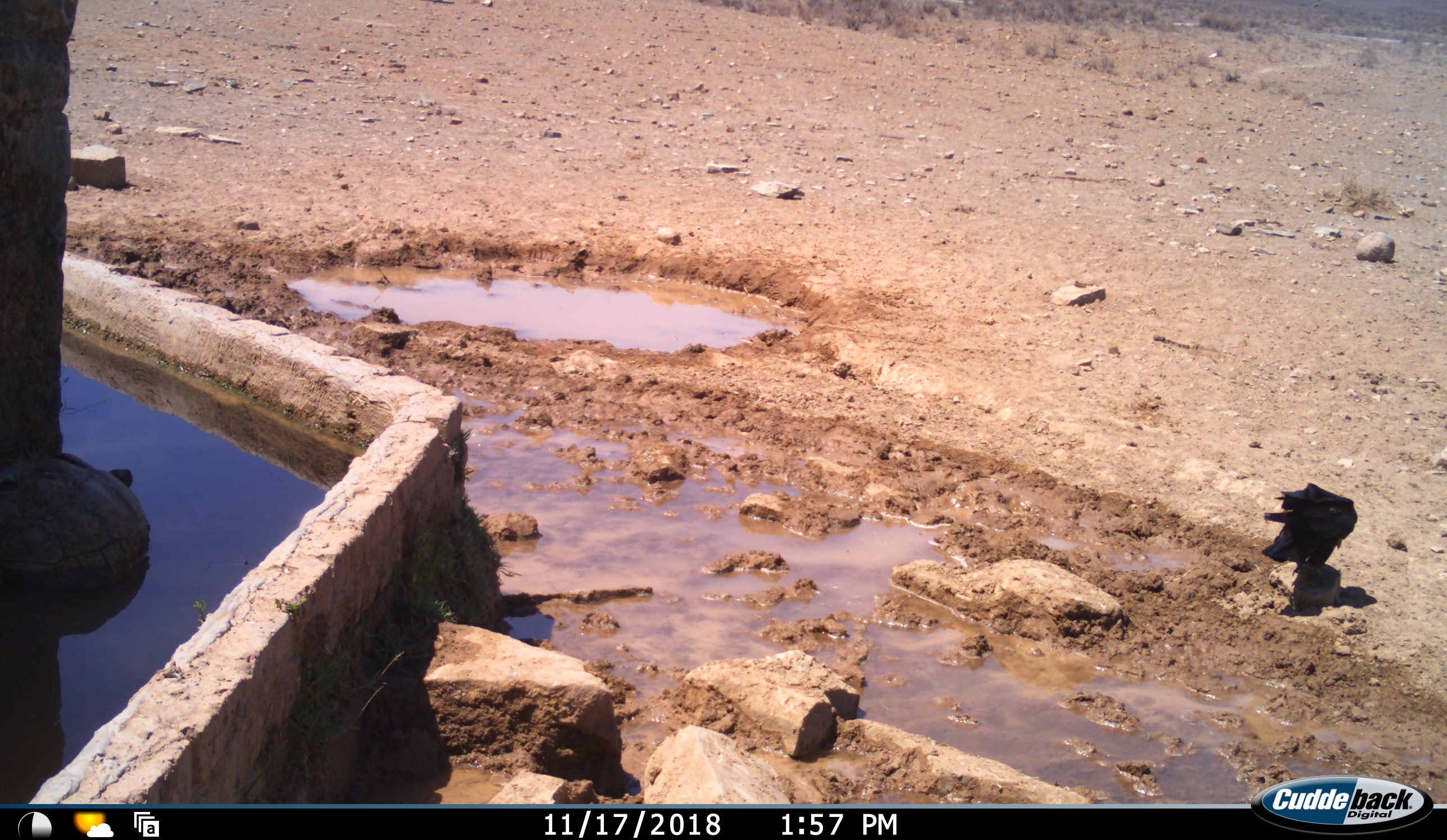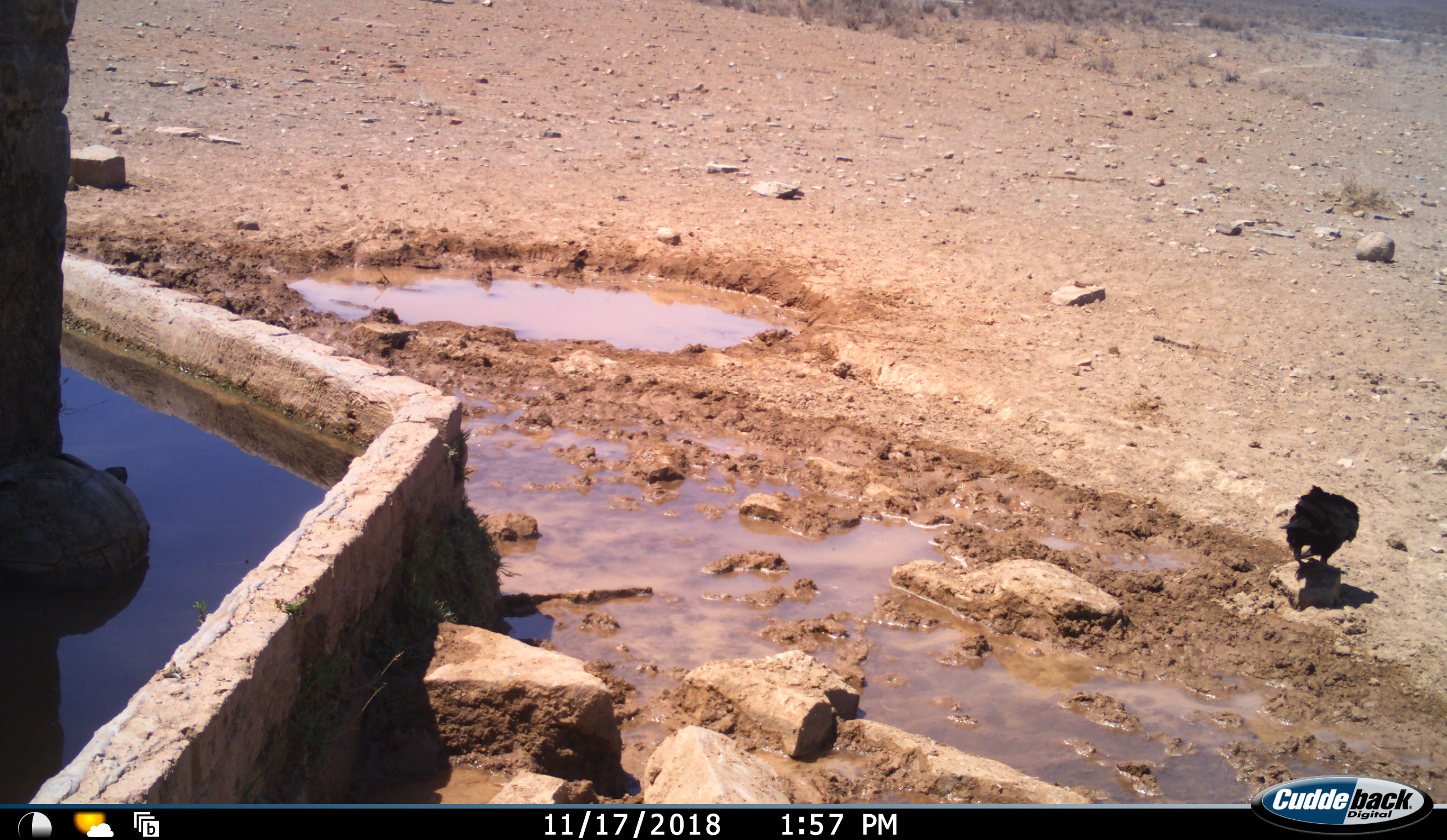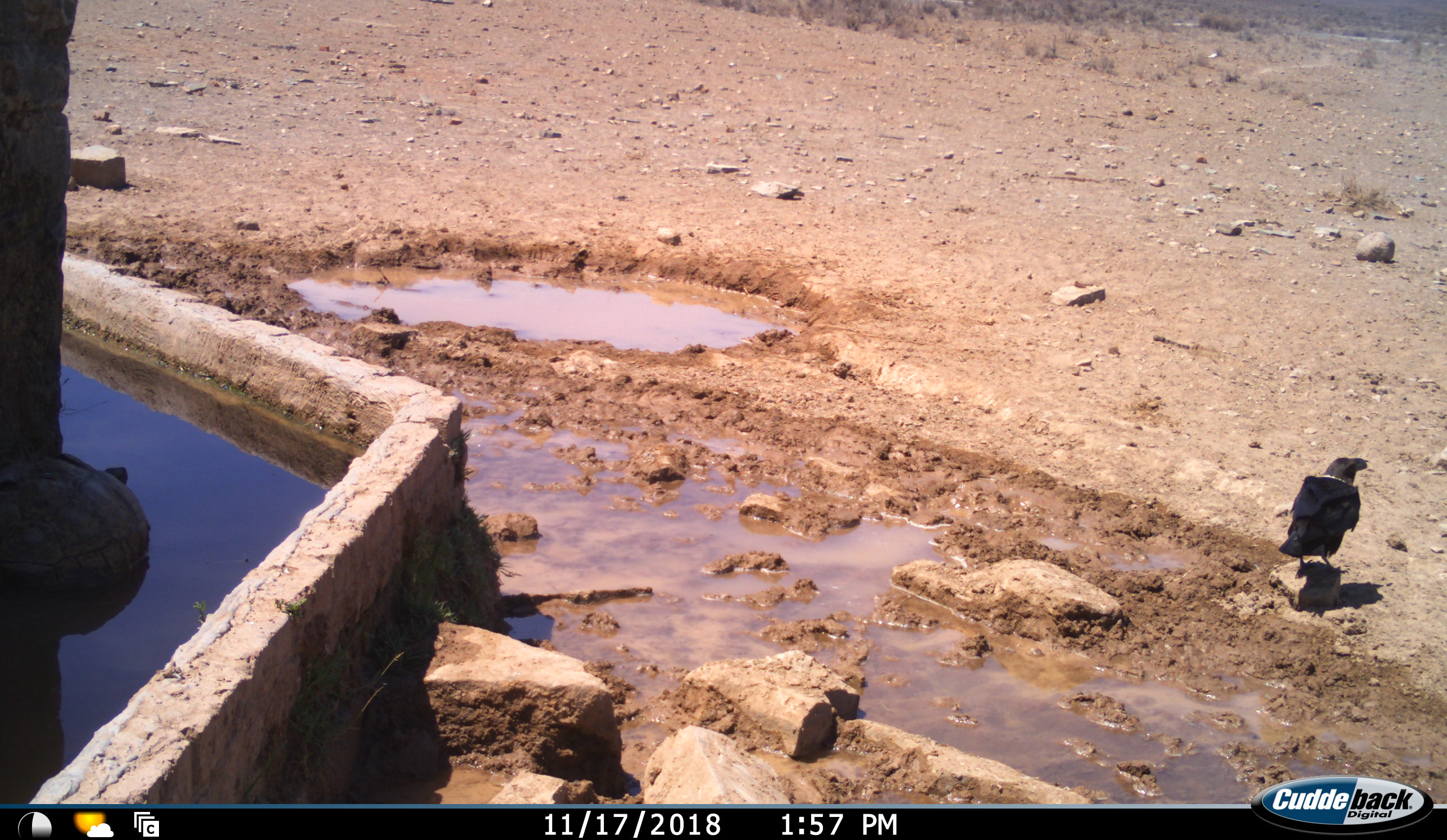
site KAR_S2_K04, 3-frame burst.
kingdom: Animalia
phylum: Chordata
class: Aves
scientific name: Aves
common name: bird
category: birdother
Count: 1.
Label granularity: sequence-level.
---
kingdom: Animalia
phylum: Chordata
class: Reptilia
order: Testudines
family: Testudinidae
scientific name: Testudinidae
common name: tortoise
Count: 1.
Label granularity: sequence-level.